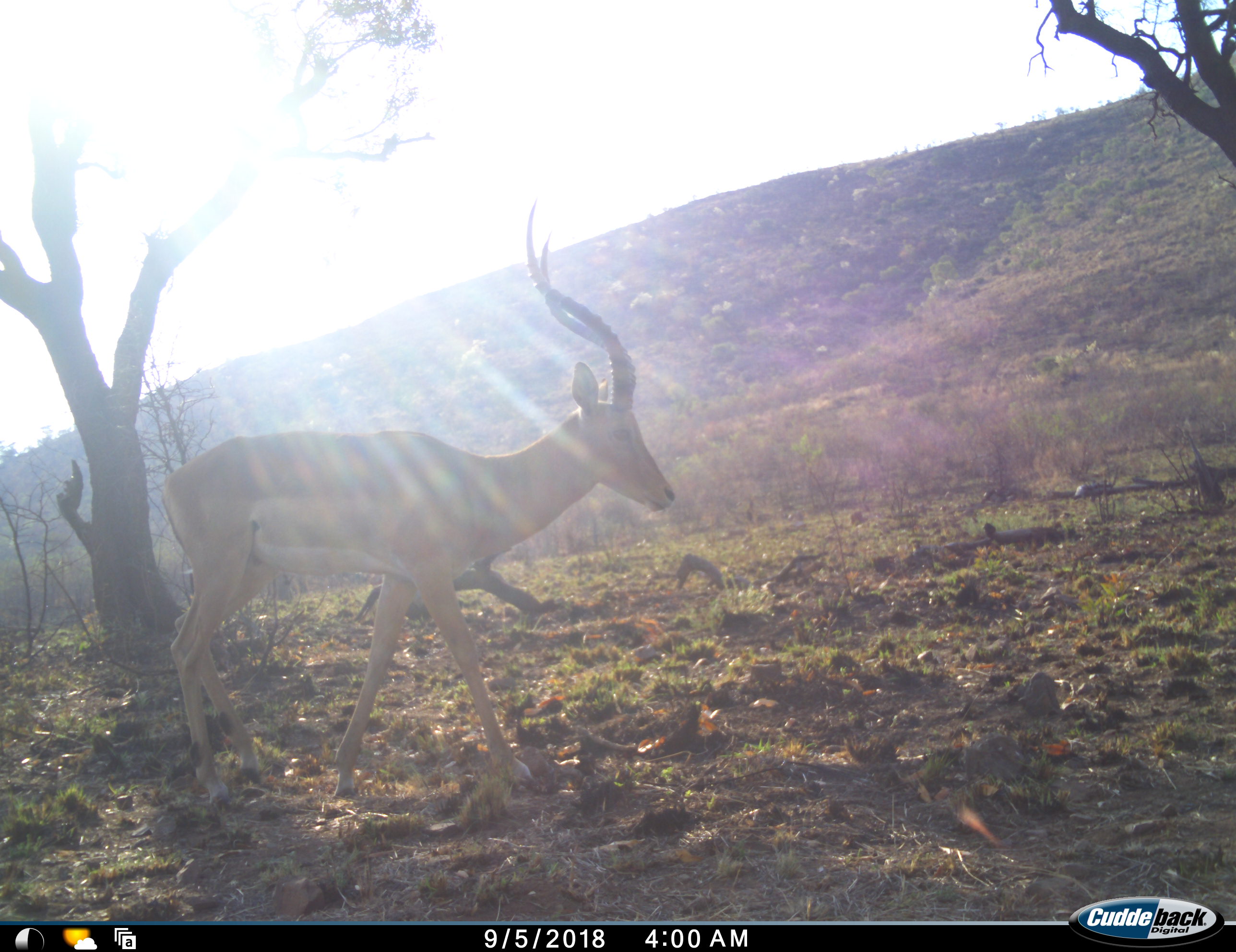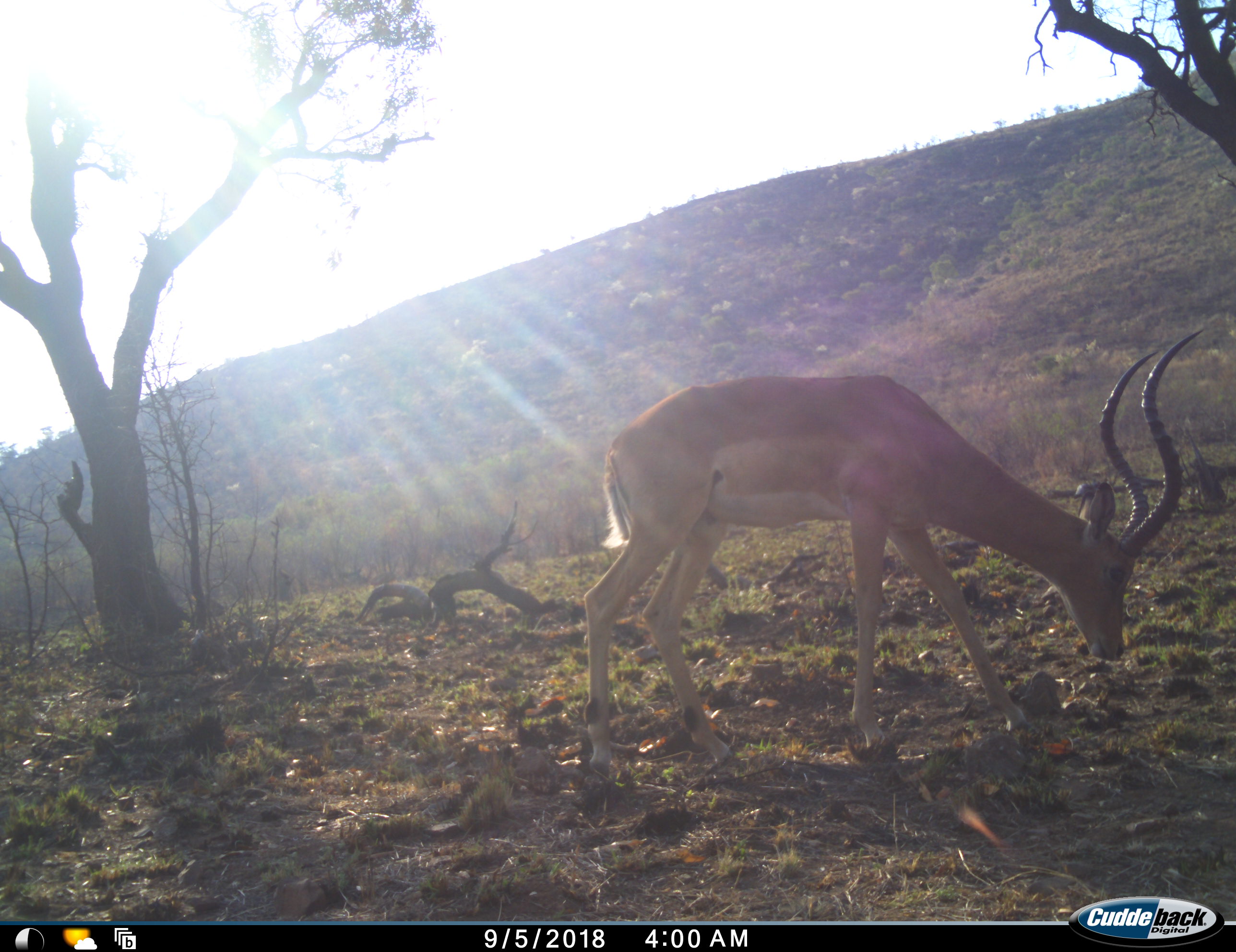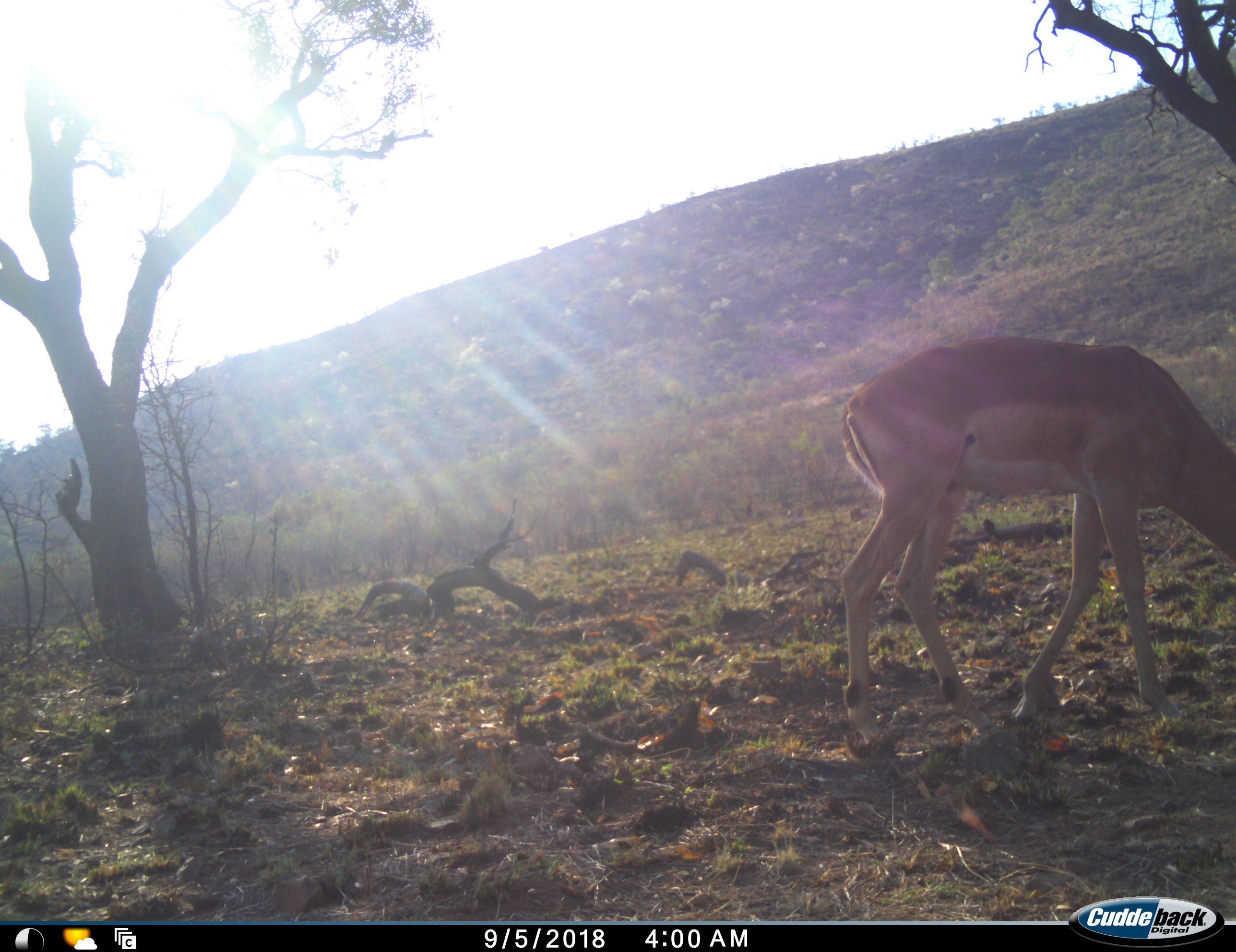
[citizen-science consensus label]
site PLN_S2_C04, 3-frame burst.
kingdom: Animalia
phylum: Chordata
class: Mammalia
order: Artiodactyla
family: Bovidae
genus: Aepyceros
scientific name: Aepyceros melampus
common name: impala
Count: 1.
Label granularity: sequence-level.